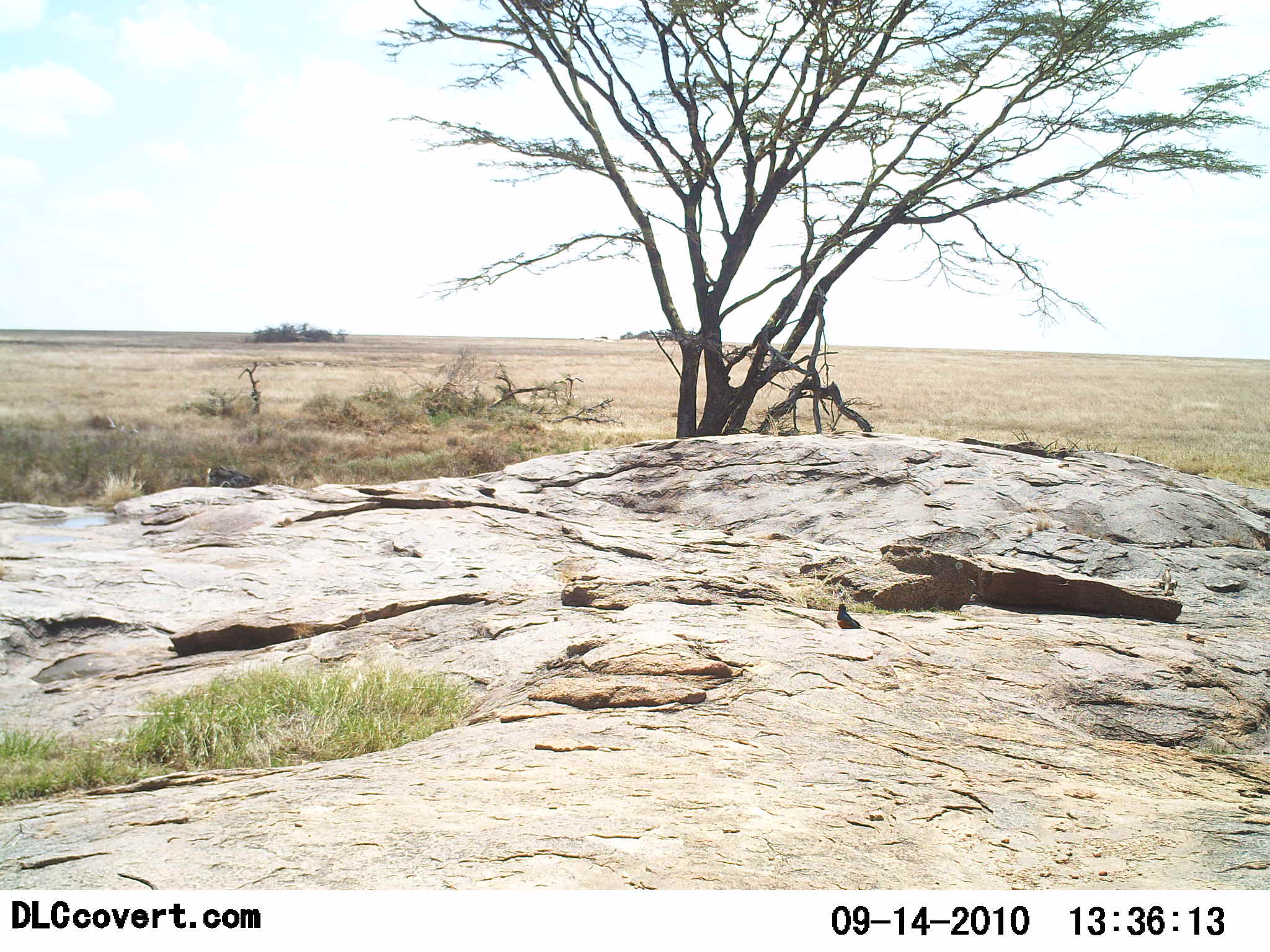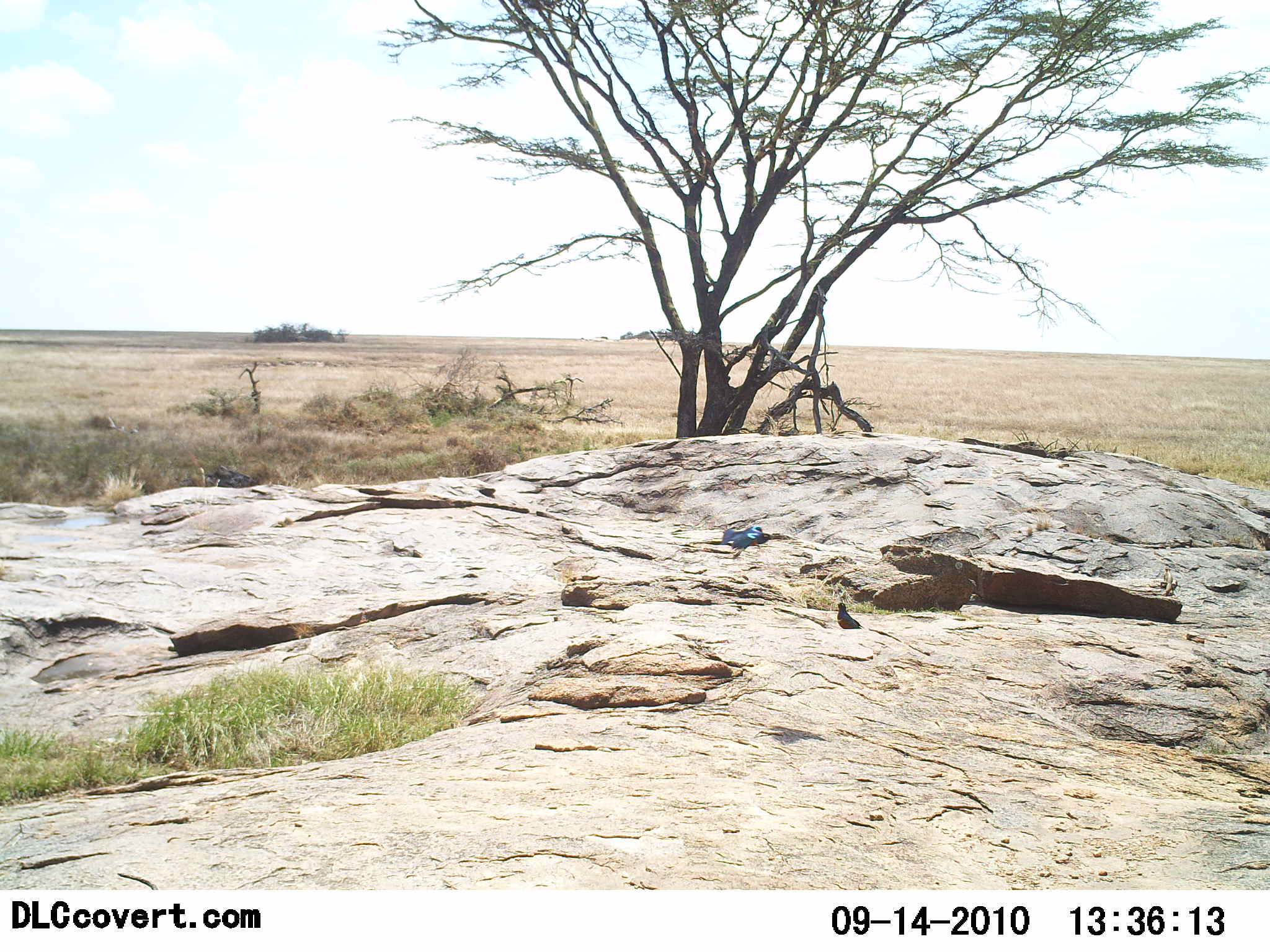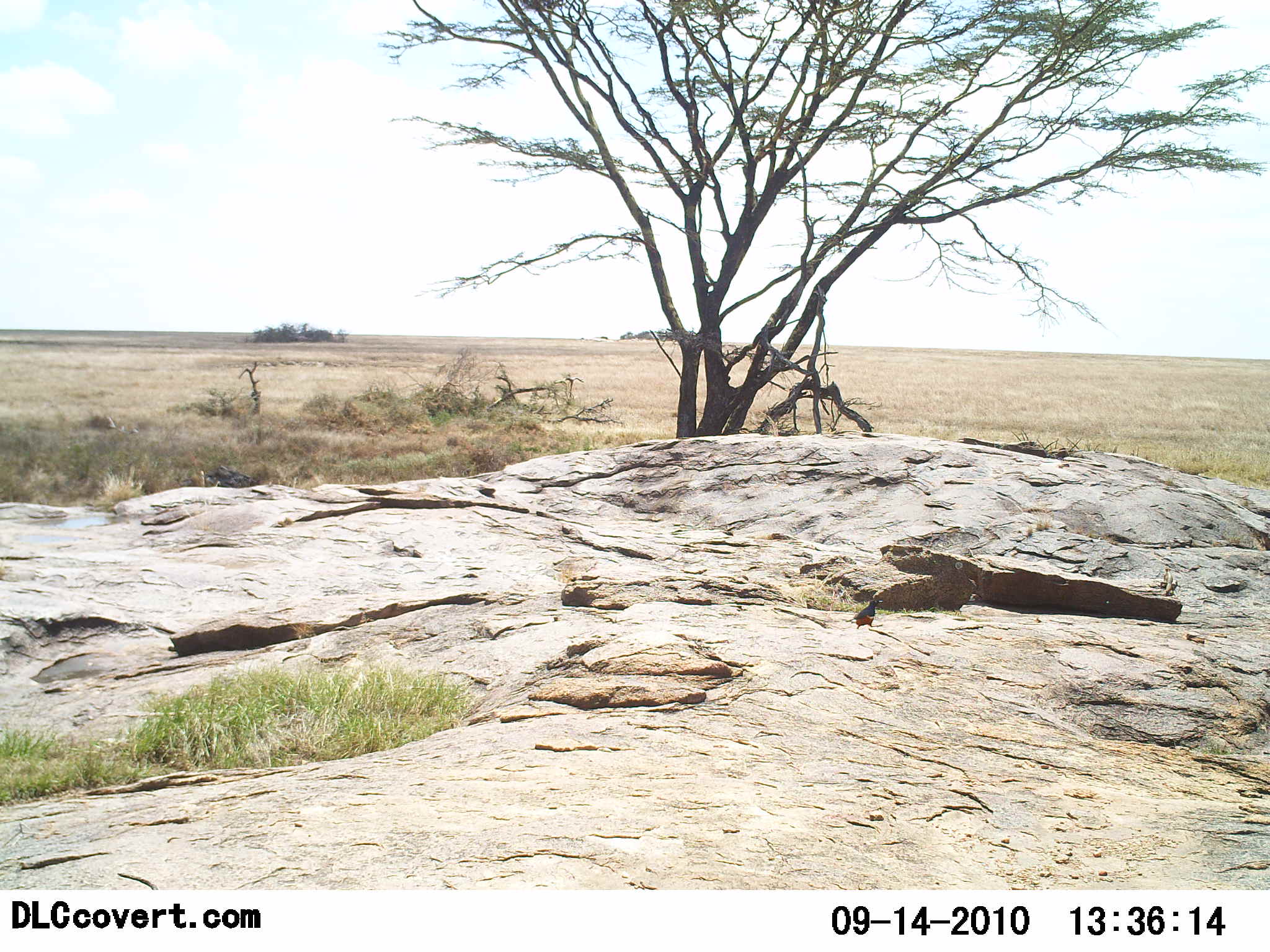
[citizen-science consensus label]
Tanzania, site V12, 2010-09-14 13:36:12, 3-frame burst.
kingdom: Animalia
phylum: Chordata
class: Aves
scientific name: Aves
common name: bird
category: otherbird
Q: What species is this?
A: Otherbird (bird) (Aves).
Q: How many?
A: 2.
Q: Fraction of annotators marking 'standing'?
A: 67%.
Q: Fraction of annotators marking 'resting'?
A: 0%.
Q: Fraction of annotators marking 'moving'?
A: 100%.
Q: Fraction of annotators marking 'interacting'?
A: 8%.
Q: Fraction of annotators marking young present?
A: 0%.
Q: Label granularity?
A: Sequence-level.